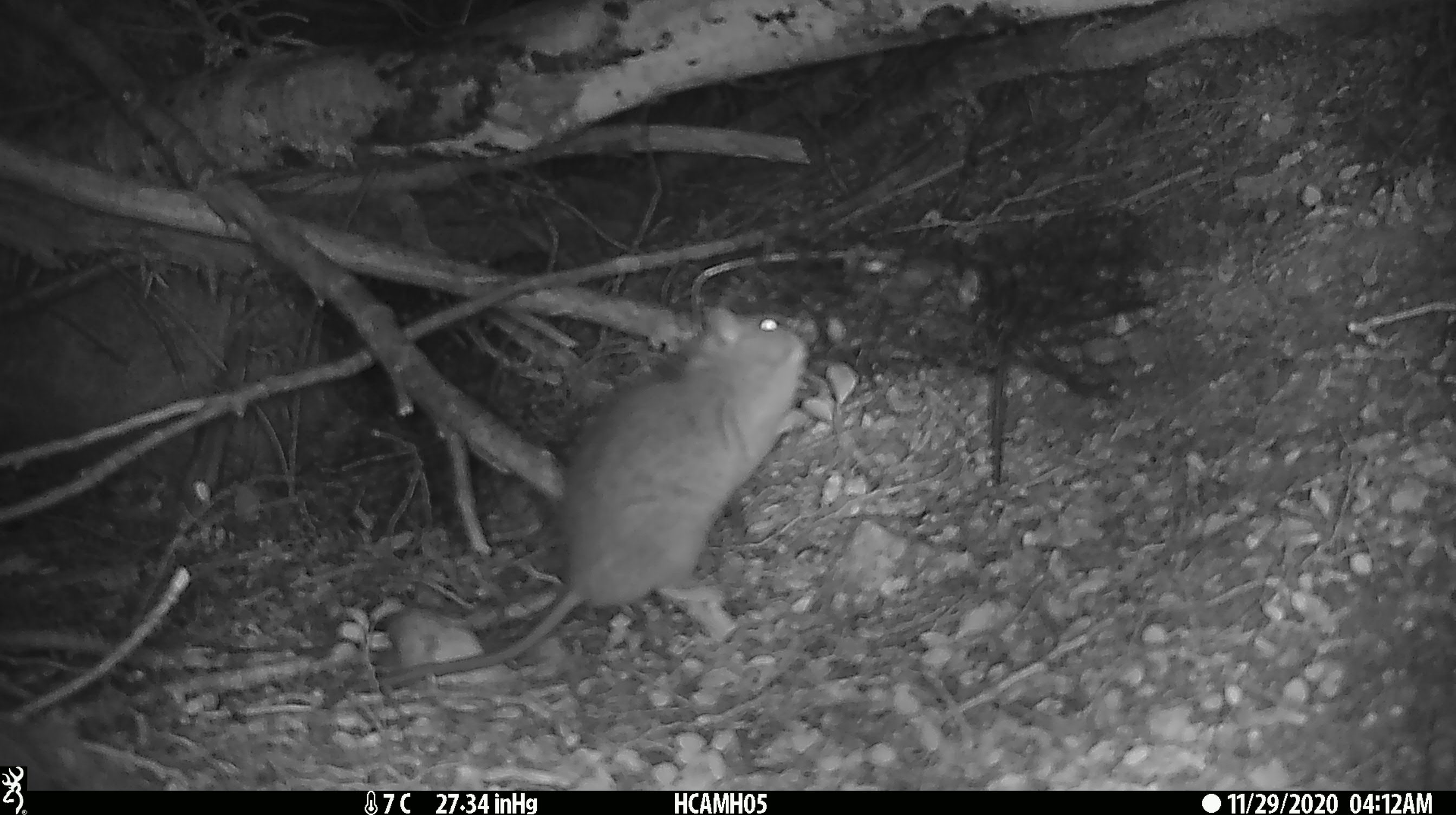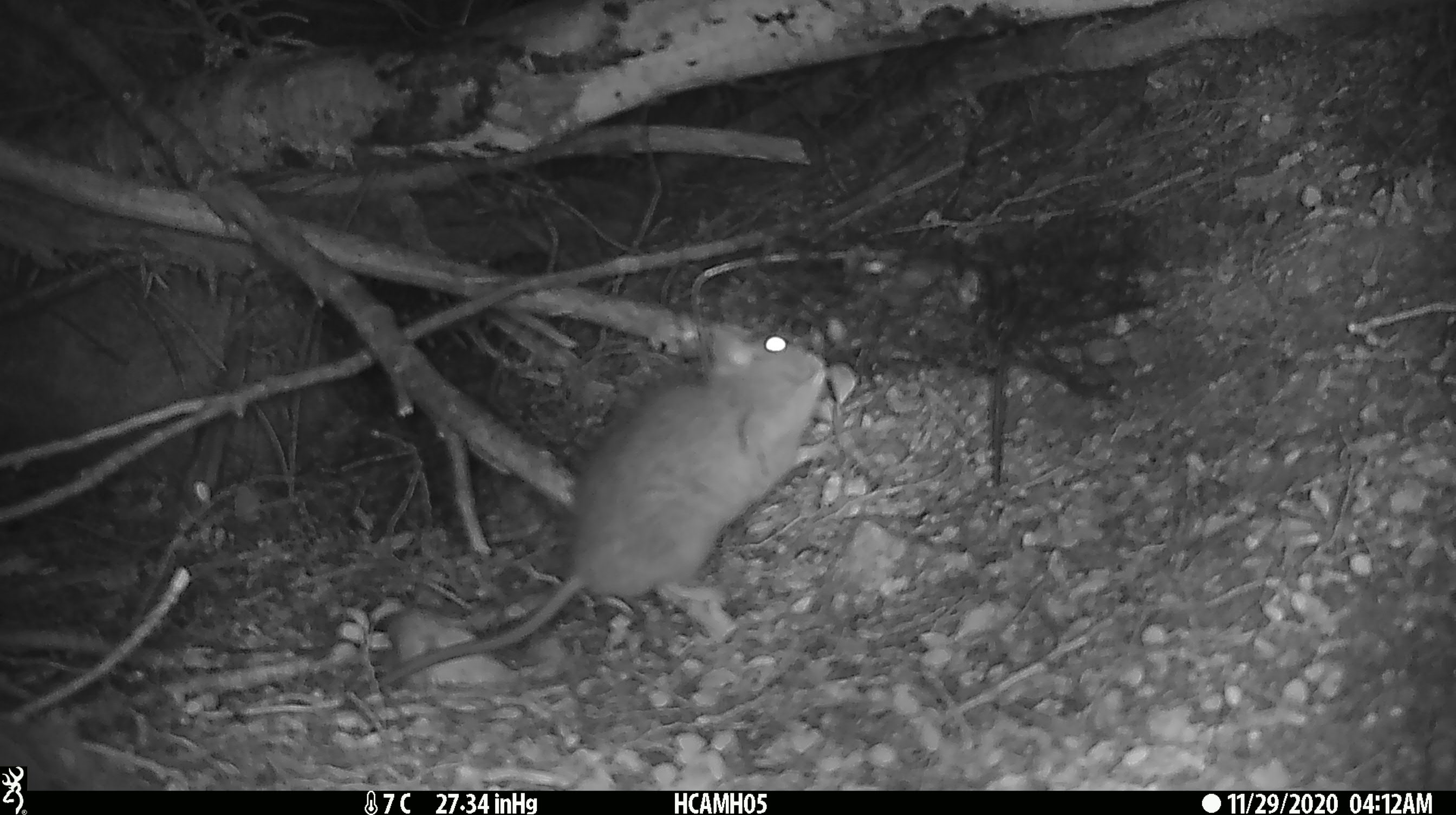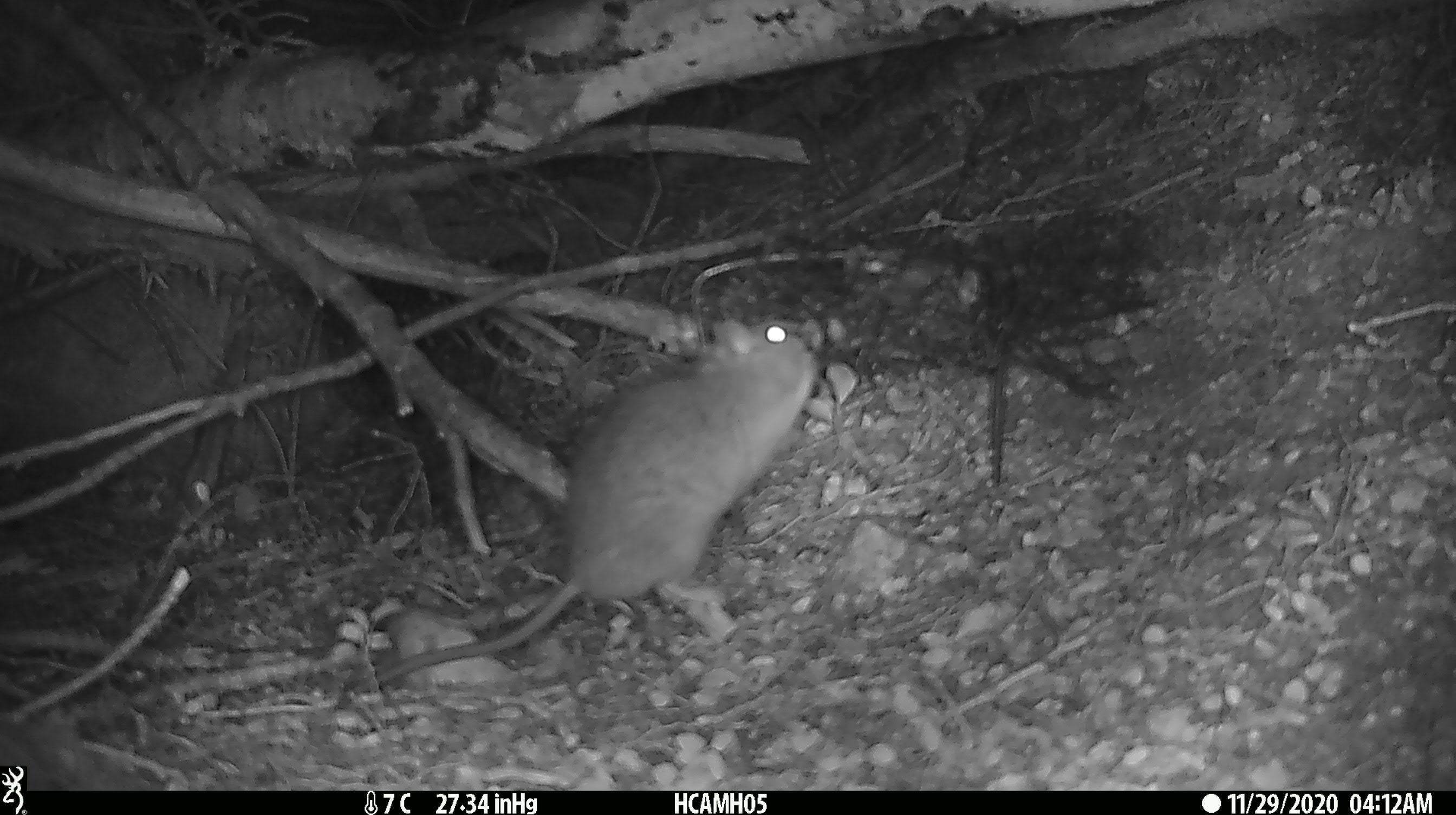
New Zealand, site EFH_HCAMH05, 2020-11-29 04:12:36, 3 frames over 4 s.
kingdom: Animalia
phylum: Chordata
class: Mammalia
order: Rodentia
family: Muridae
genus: Rattus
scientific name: Rattus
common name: rat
Rat (Rattus).